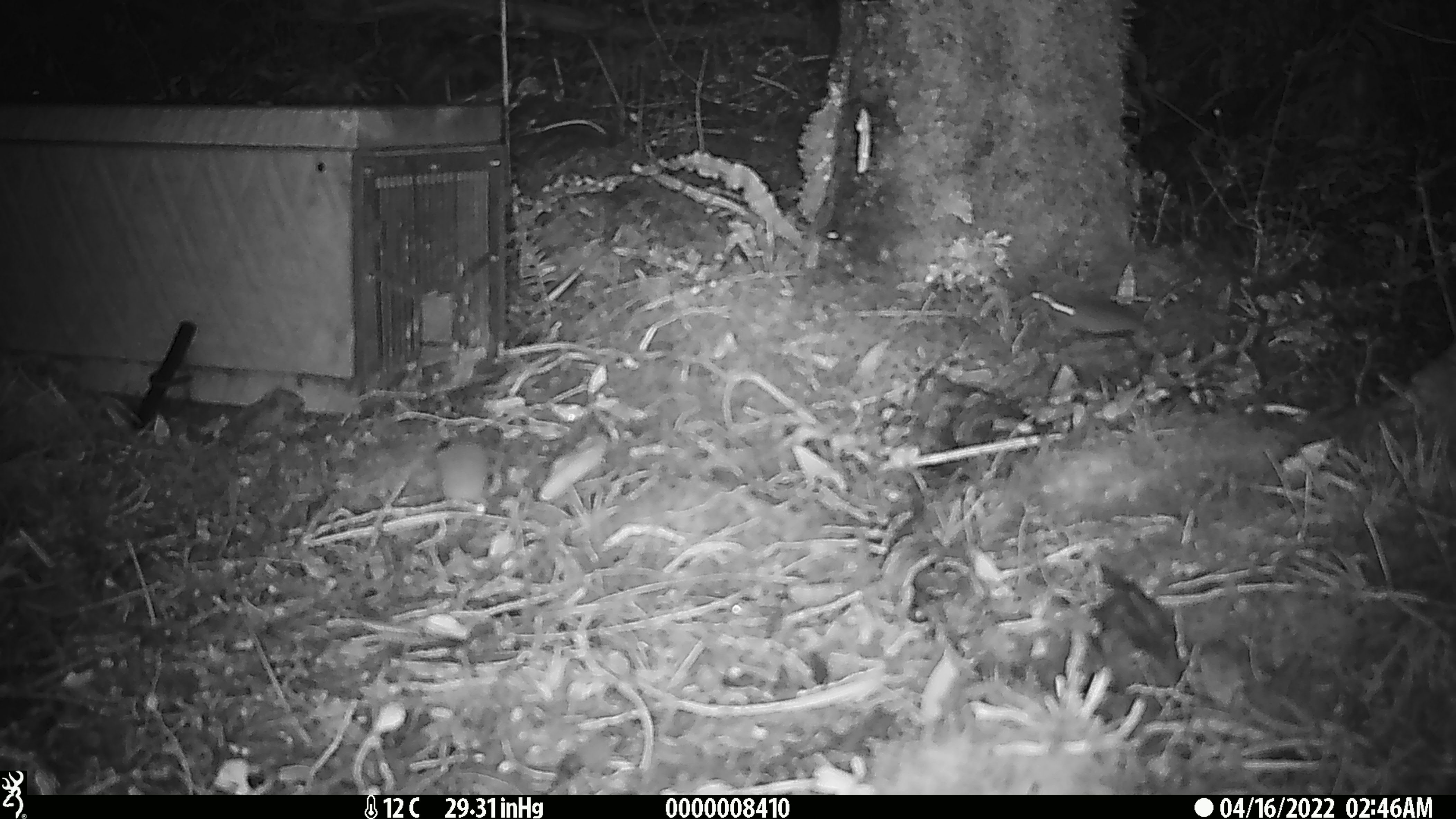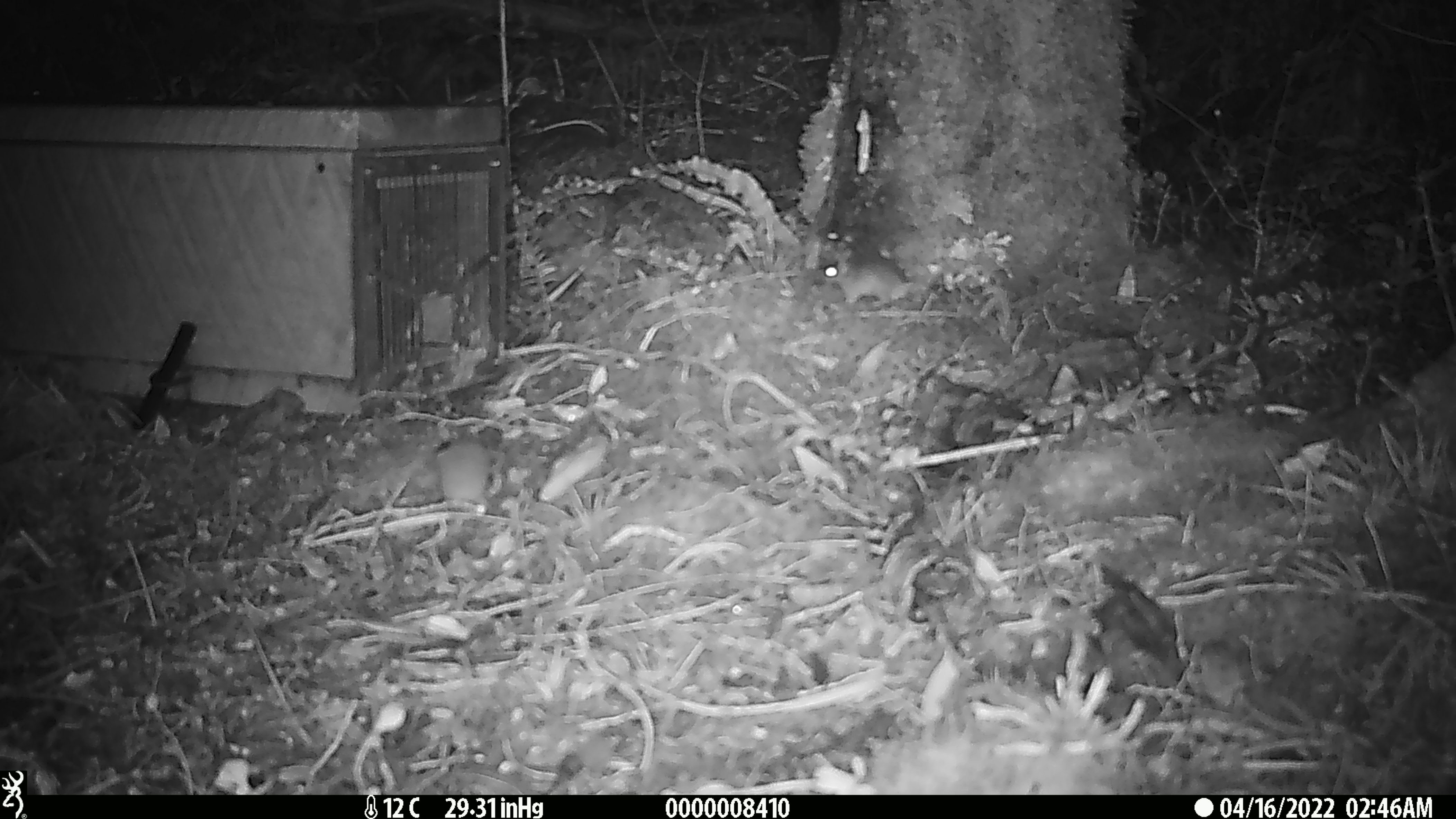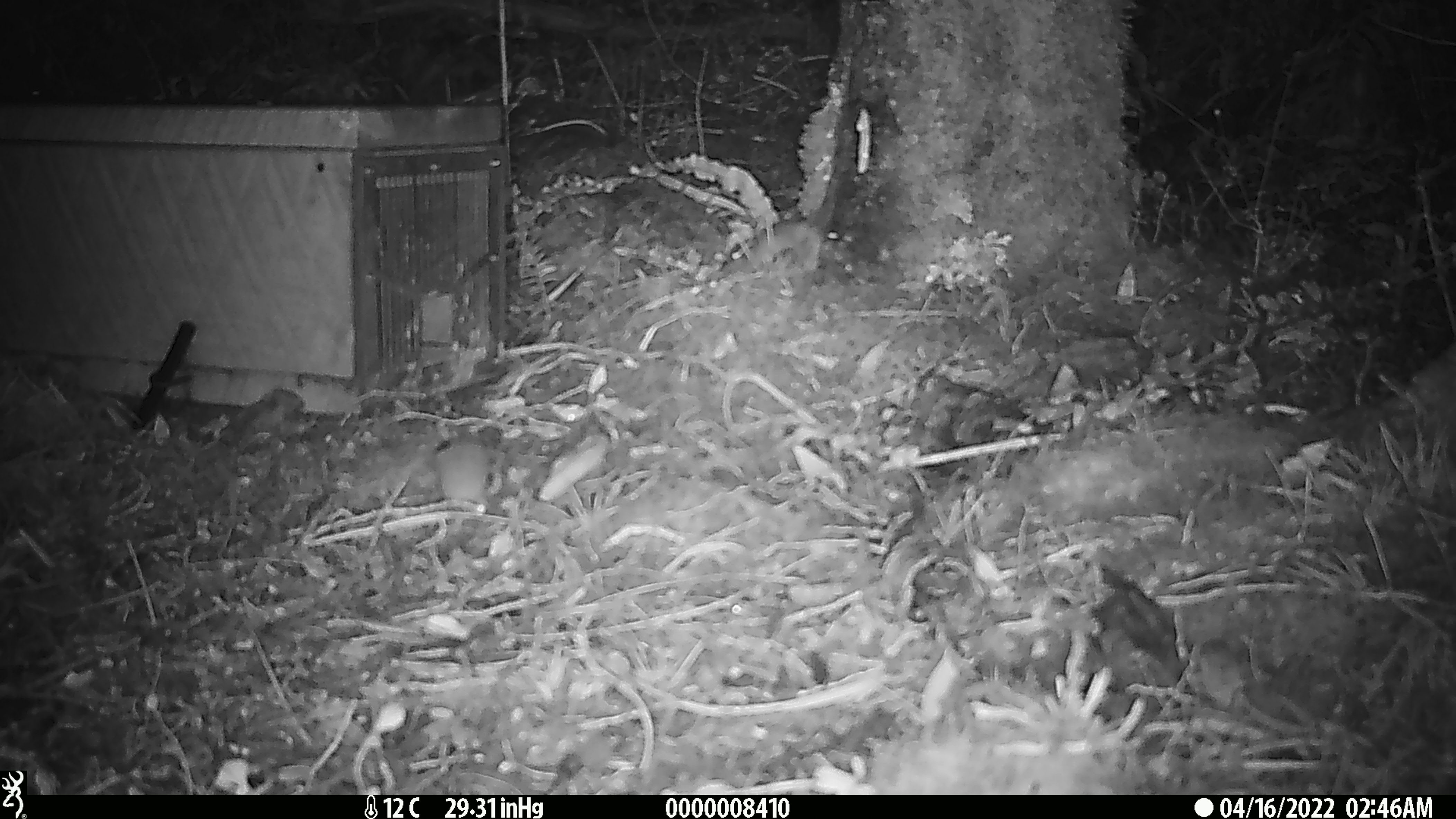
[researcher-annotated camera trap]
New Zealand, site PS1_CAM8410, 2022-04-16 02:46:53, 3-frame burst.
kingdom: Animalia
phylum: Chordata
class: Mammalia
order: Rodentia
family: Muridae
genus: Mus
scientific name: Mus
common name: mouse